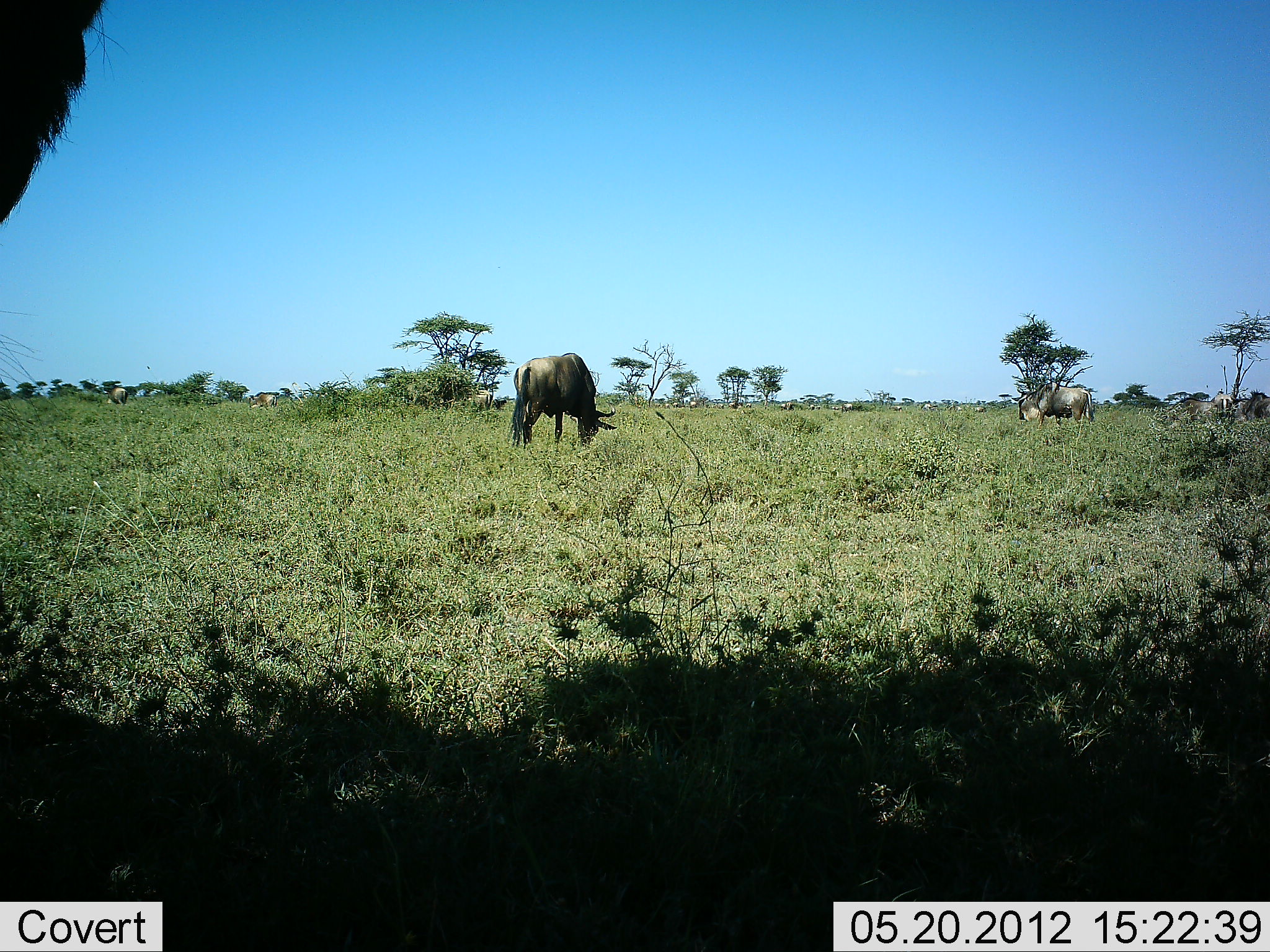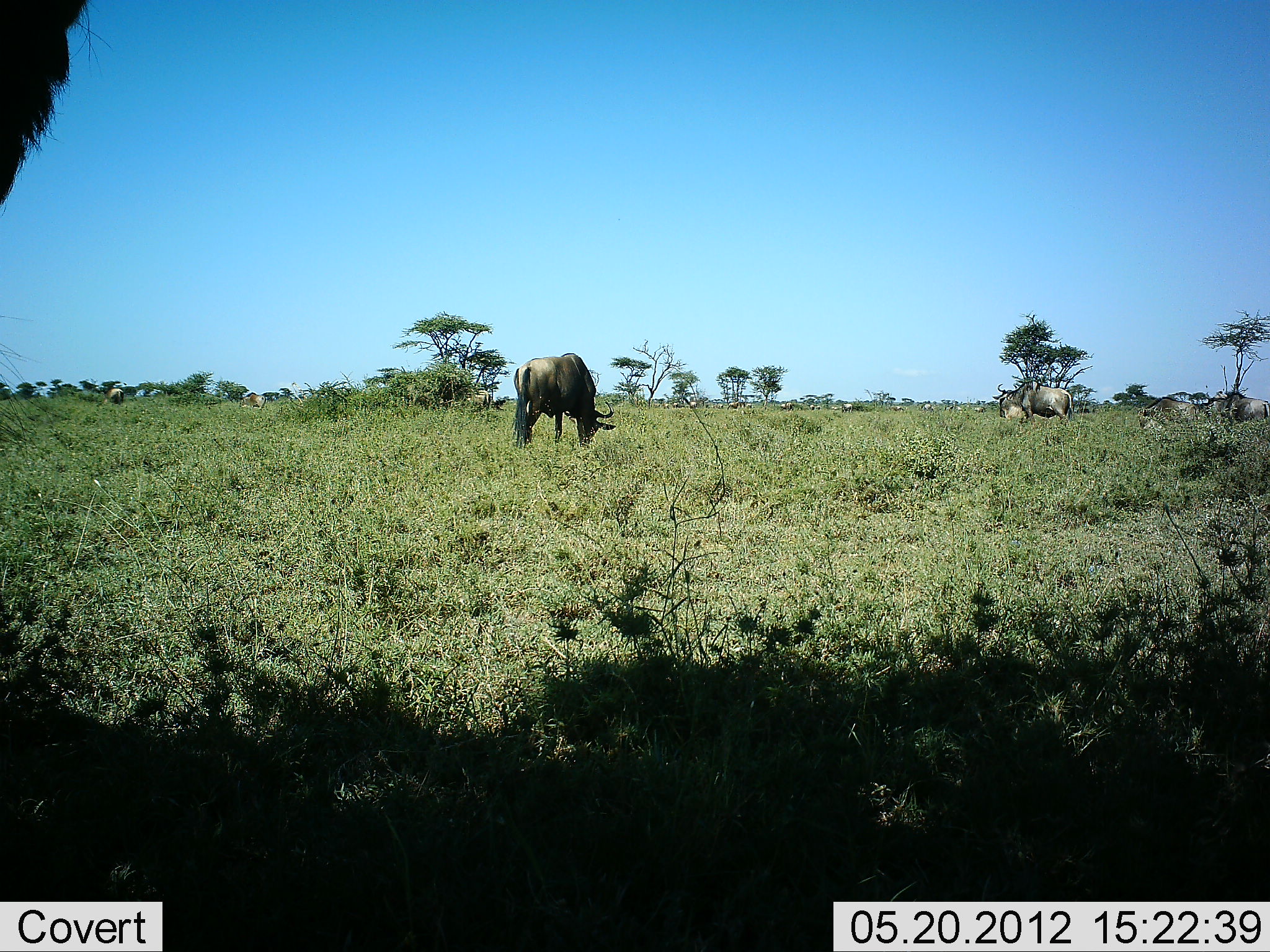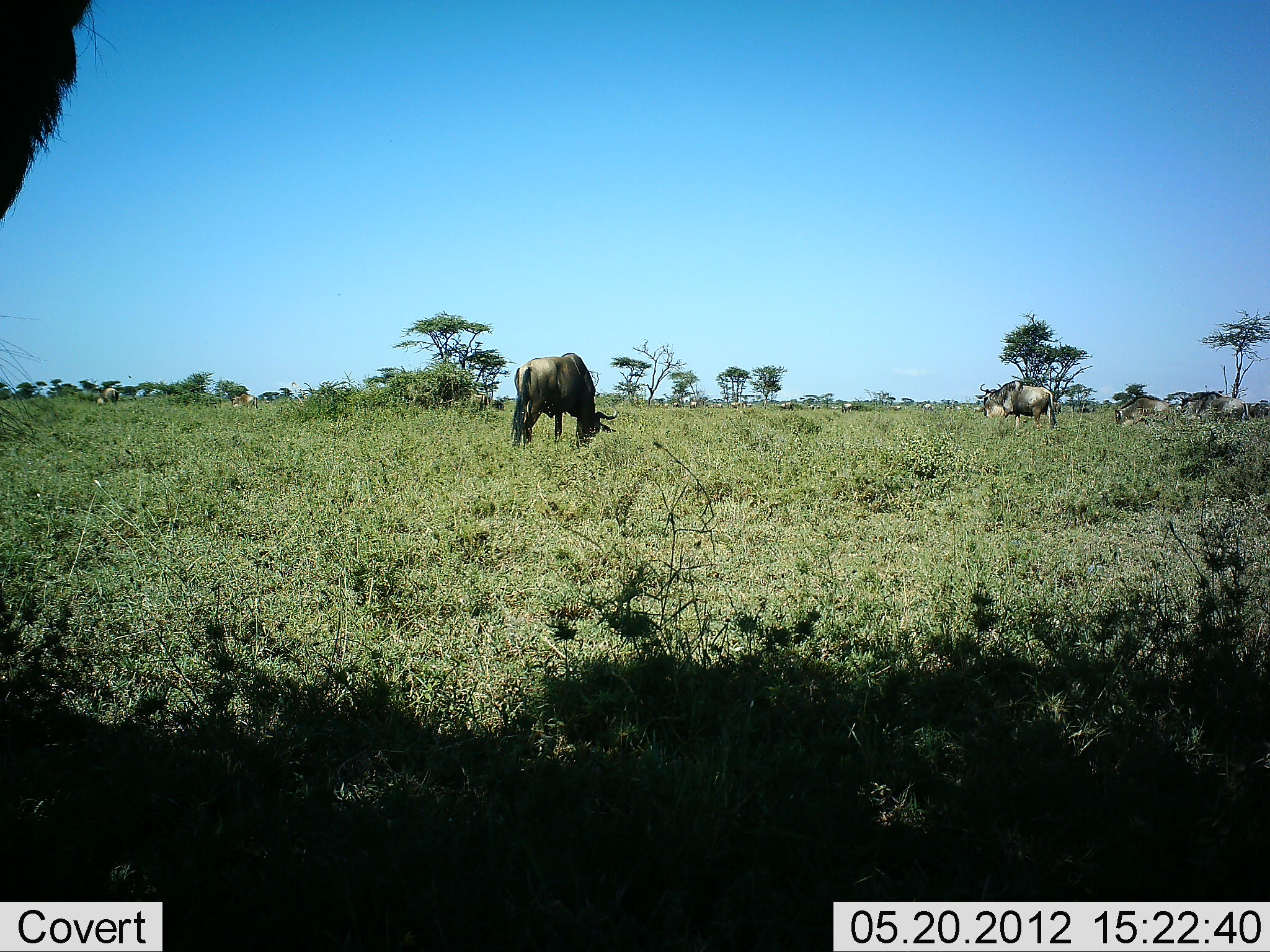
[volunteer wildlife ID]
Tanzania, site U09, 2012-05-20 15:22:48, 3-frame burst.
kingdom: Animalia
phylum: Chordata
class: Mammalia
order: Artiodactyla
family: Bovidae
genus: Connochaetes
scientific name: Connochaetes taurinus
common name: blue wildebeest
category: wildebeest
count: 7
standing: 70%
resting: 10%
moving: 30%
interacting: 0%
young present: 0%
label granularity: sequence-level